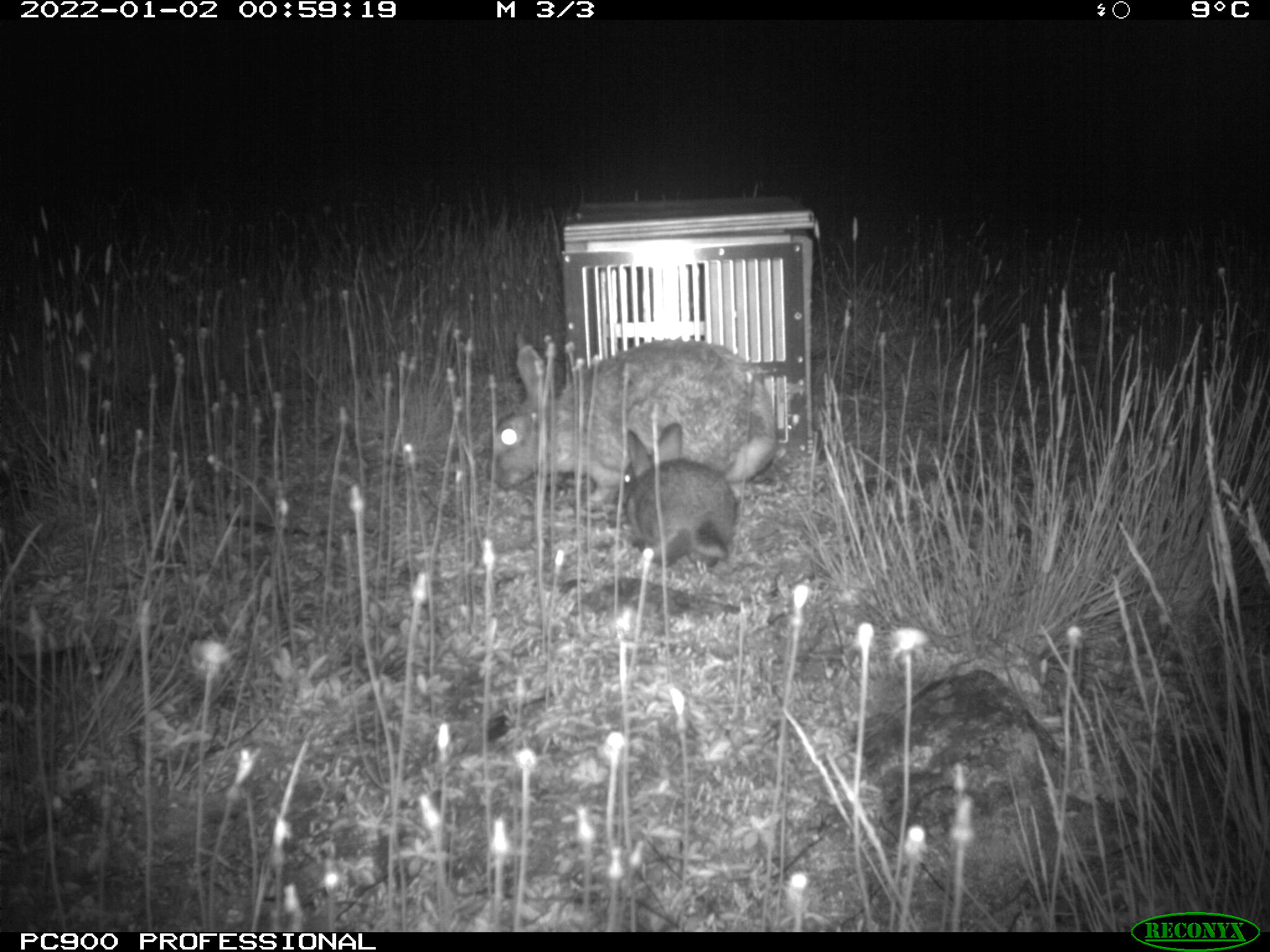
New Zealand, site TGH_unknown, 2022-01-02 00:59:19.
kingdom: Animalia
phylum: Chordata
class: Mammalia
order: Lagomorpha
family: Leporidae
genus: Oryctolagus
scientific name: Oryctolagus cuniculus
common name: european rabbit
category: rabbit